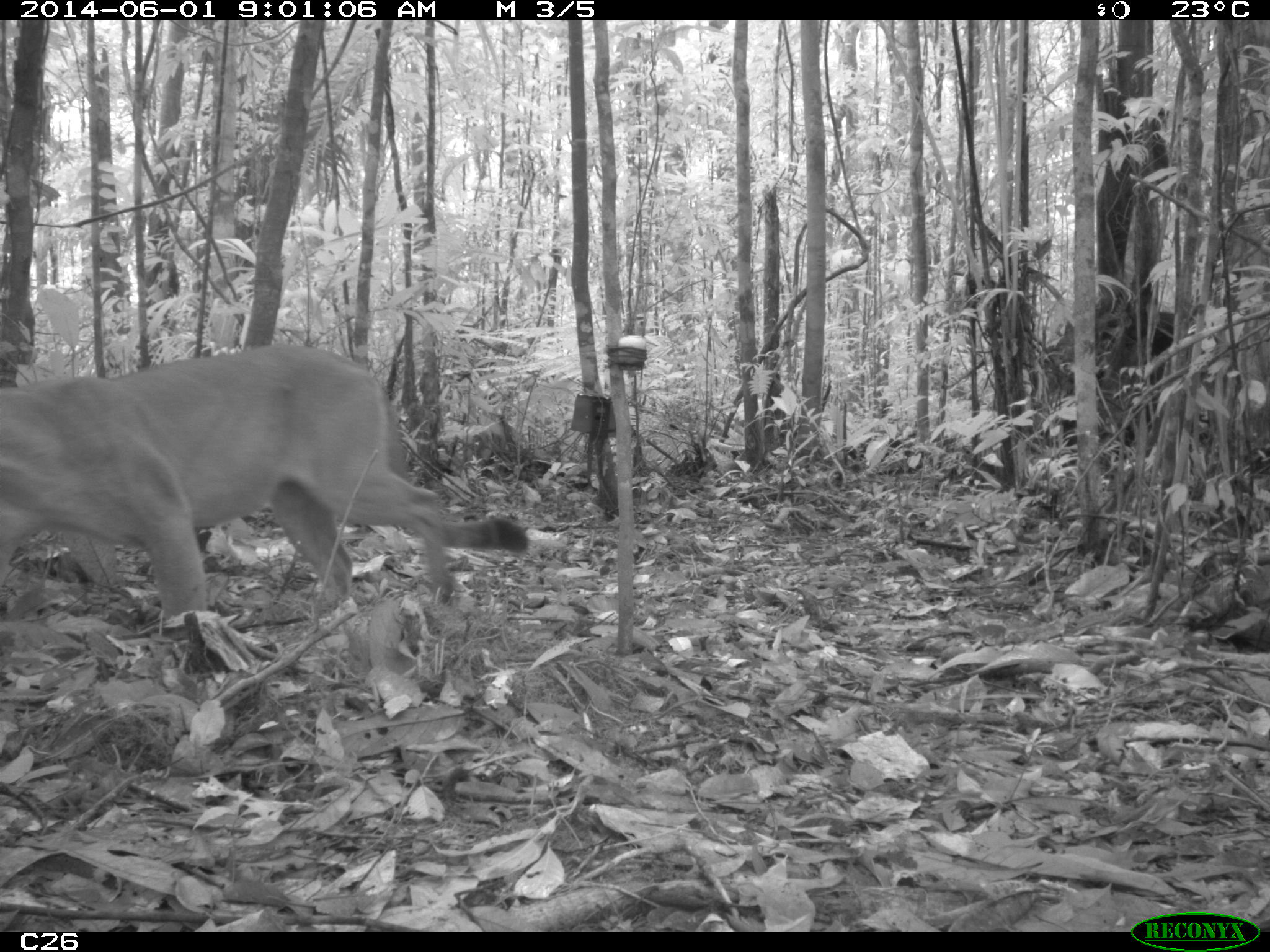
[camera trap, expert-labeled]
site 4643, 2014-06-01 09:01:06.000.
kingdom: Animalia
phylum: Chordata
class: Mammalia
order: Carnivora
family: Felidae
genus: Puma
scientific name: Puma concolor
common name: mountain lion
Puma concolor (mountain lion), count 1, age adult.